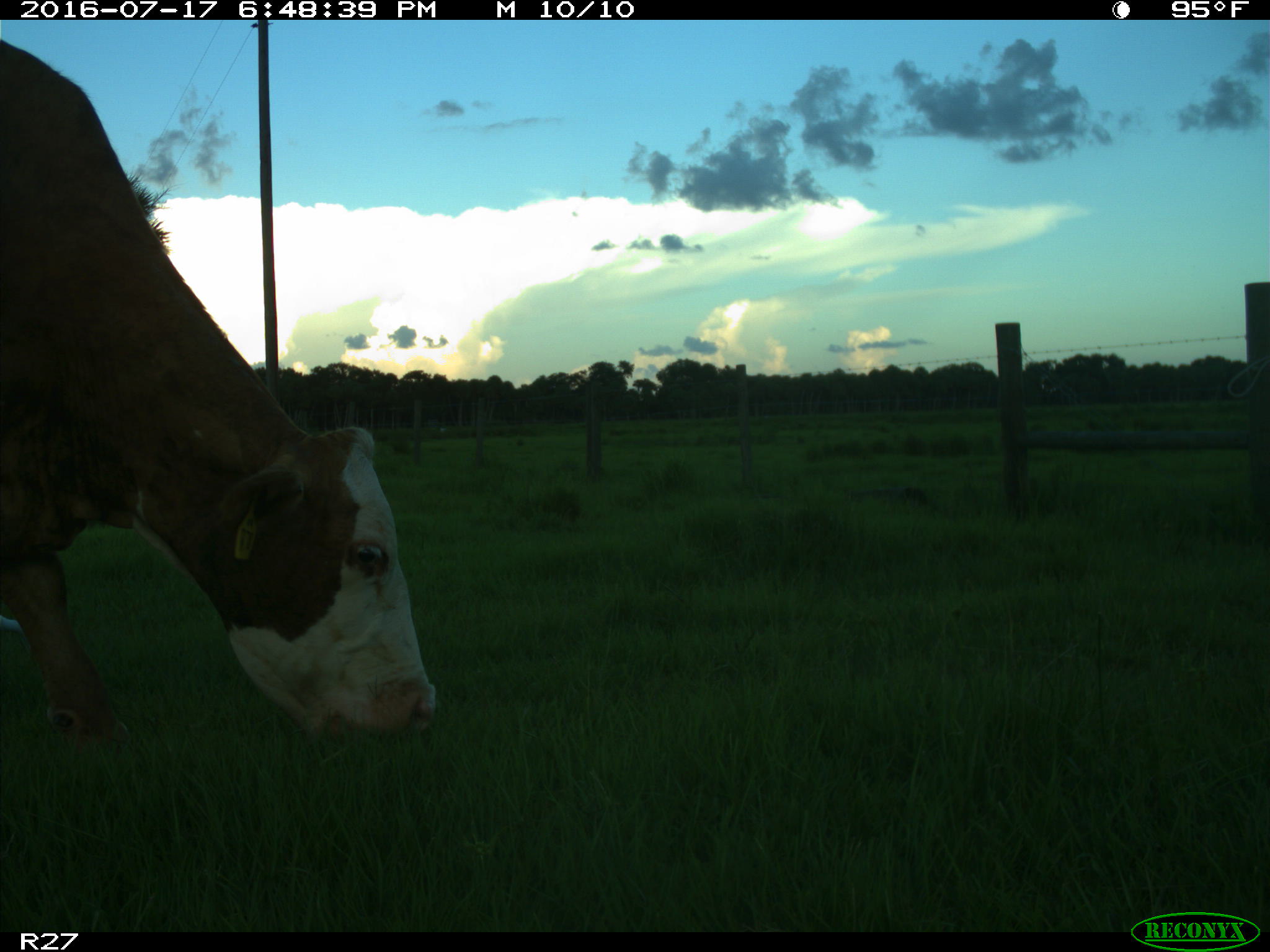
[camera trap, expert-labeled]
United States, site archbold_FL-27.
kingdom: Animalia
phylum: Chordata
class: Mammalia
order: Artiodactyla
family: Bovidae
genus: Bos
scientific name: Bos taurus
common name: domestic cow